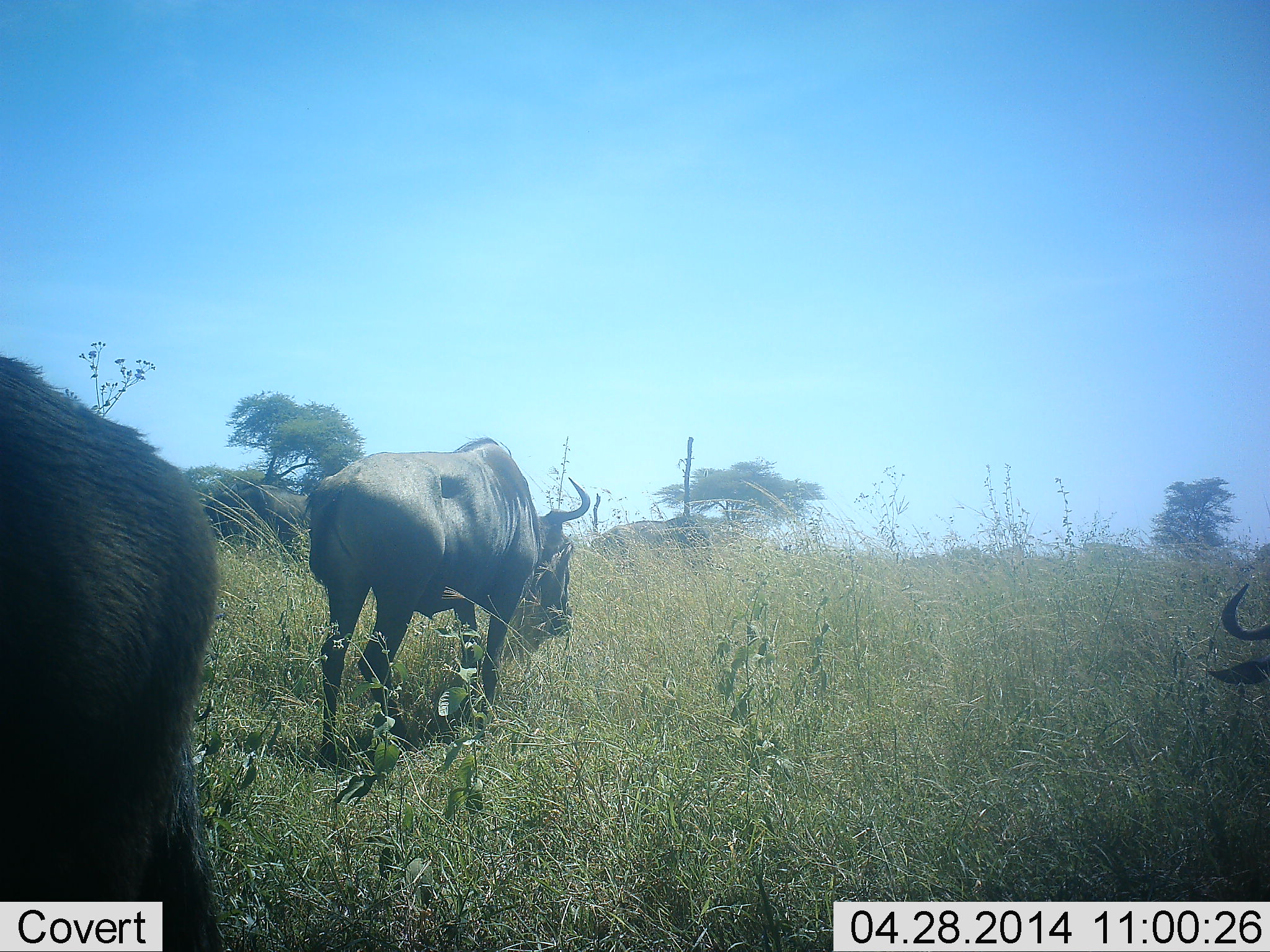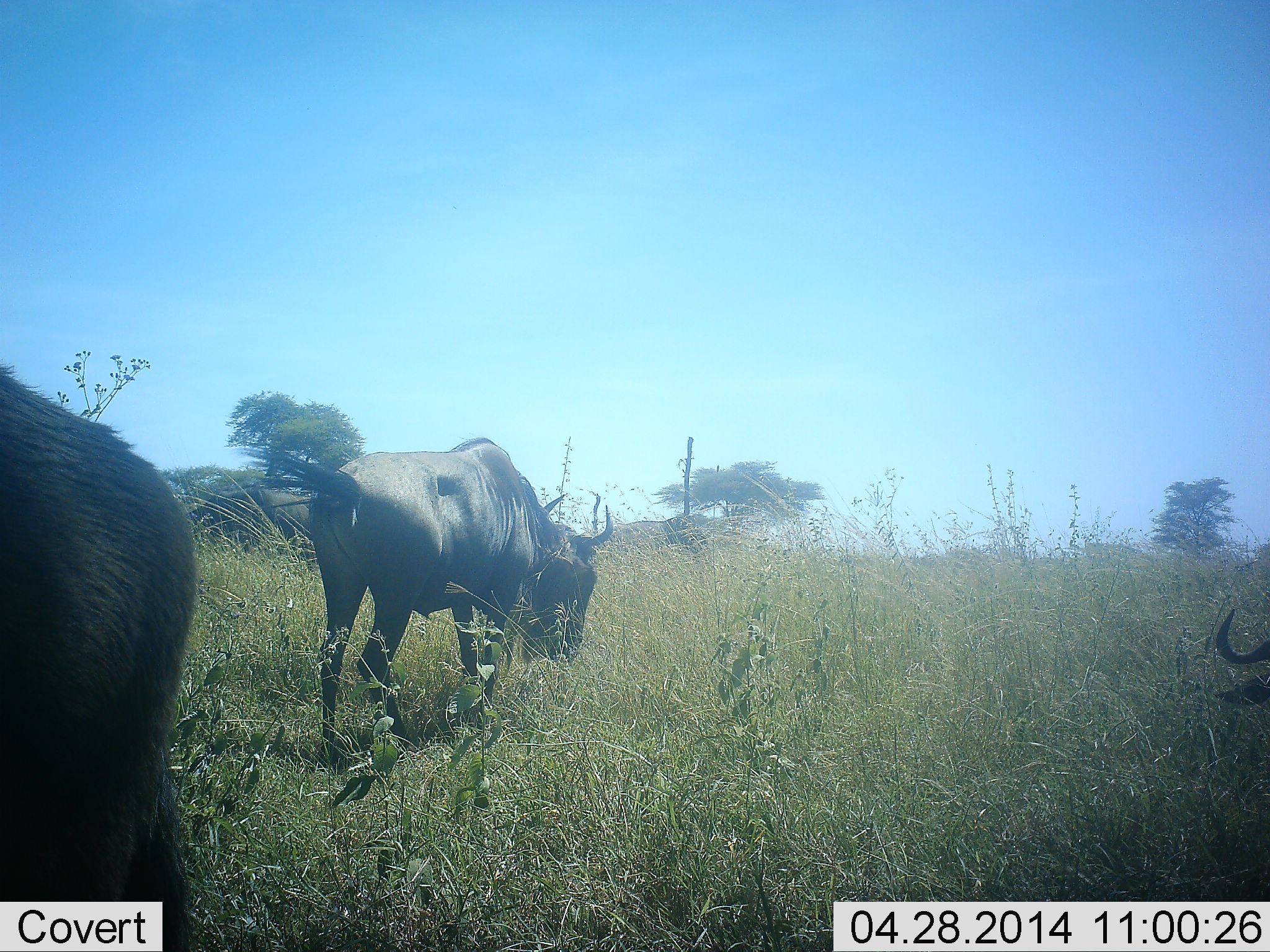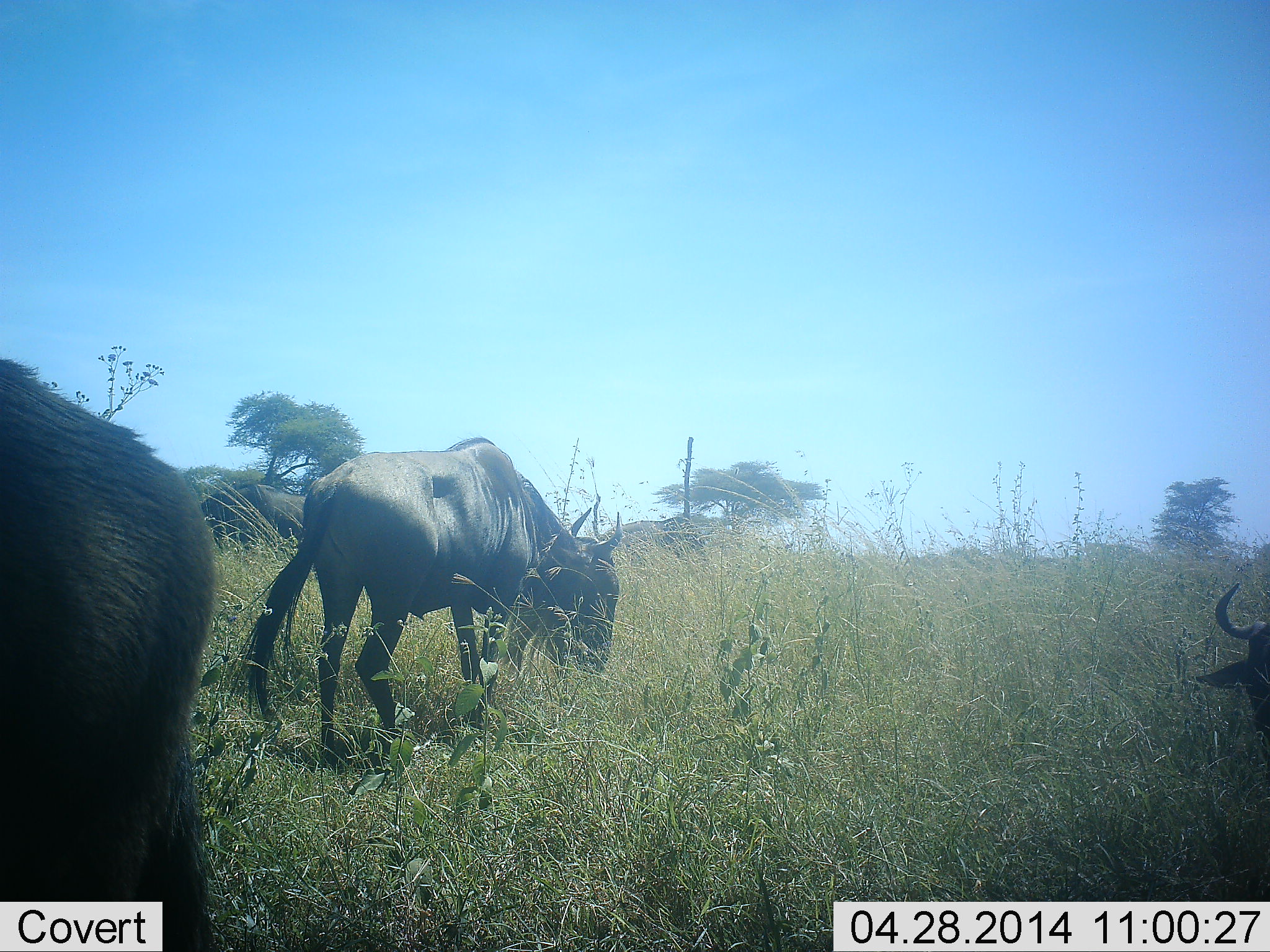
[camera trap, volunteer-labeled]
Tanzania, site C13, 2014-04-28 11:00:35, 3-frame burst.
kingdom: Animalia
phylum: Chordata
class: Mammalia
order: Artiodactyla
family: Bovidae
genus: Connochaetes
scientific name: Connochaetes taurinus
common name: blue wildebeest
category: wildebeest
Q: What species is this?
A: Wildebeest (blue wildebeest) (Connochaetes taurinus).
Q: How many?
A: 4.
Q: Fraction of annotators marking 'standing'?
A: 40%.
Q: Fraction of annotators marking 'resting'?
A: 0%.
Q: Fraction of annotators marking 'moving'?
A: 10%.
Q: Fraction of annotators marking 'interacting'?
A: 0%.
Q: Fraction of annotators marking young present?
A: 0%.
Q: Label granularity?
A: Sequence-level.